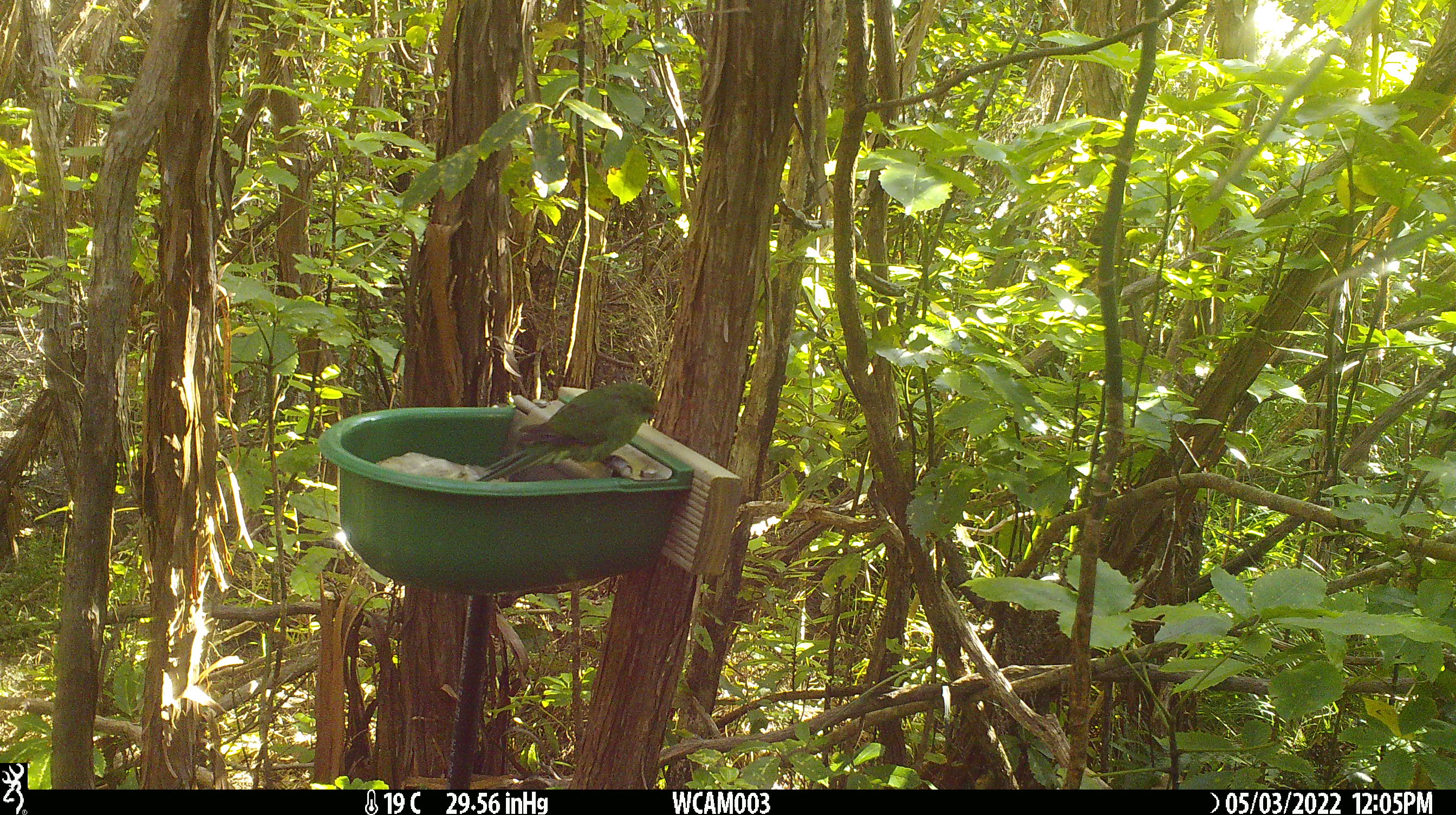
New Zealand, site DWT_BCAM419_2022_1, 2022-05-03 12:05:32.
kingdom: Animalia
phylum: Chordata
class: Aves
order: Psittaciformes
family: Psittaculidae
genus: Cyanoramphus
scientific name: Cyanoramphus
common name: parakeet